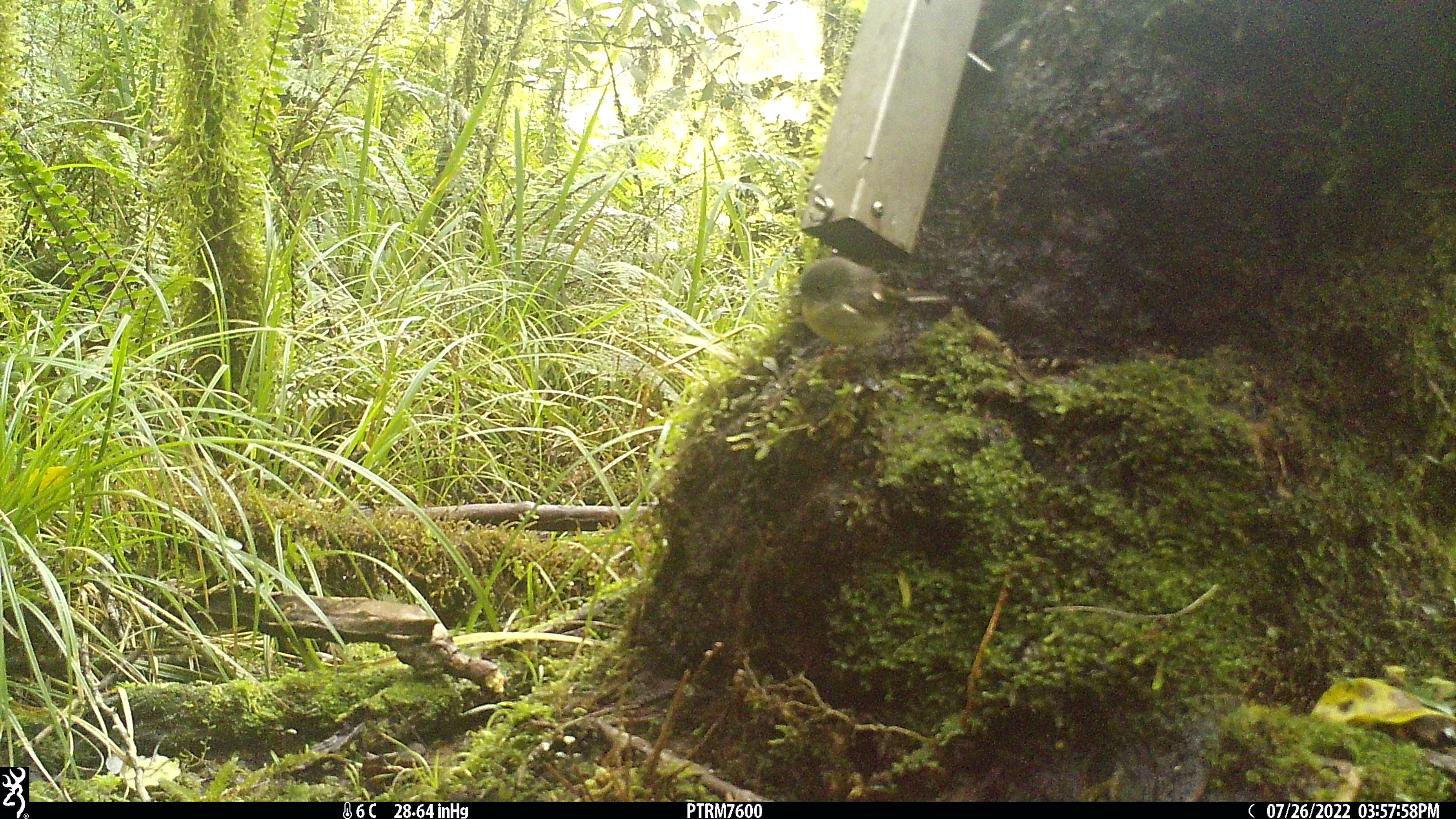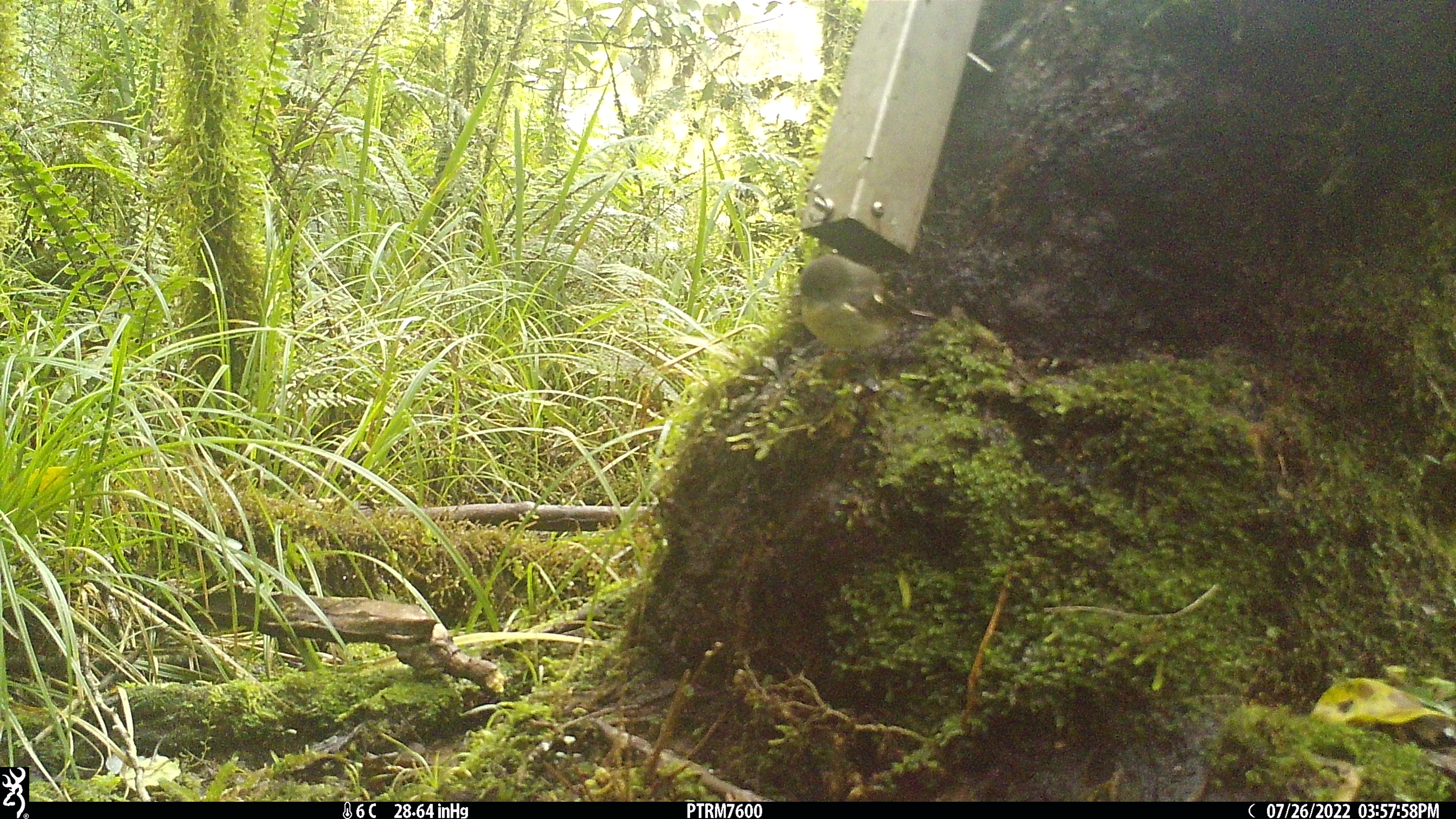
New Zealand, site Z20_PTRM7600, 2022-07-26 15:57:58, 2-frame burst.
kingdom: Animalia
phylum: Chordata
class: Aves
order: Passeriformes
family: Petroicidae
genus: Petroica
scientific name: Petroica macrocephala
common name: tomtit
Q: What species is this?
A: Tomtit (Petroica macrocephala).